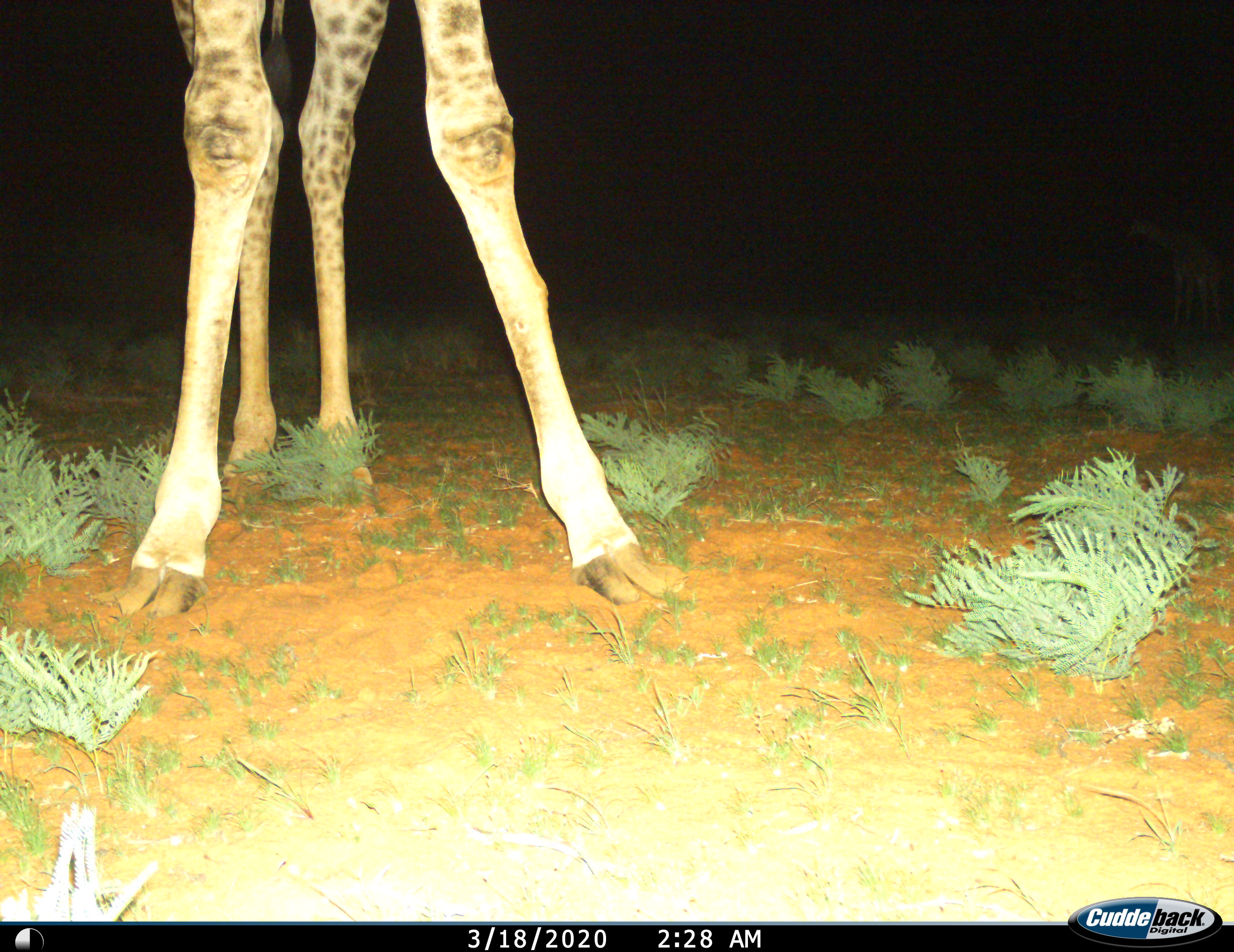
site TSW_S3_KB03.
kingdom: Animalia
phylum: Chordata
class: Mammalia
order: Artiodactyla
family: Giraffidae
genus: Giraffa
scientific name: Giraffa camelopardalis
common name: giraffe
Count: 1.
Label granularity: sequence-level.